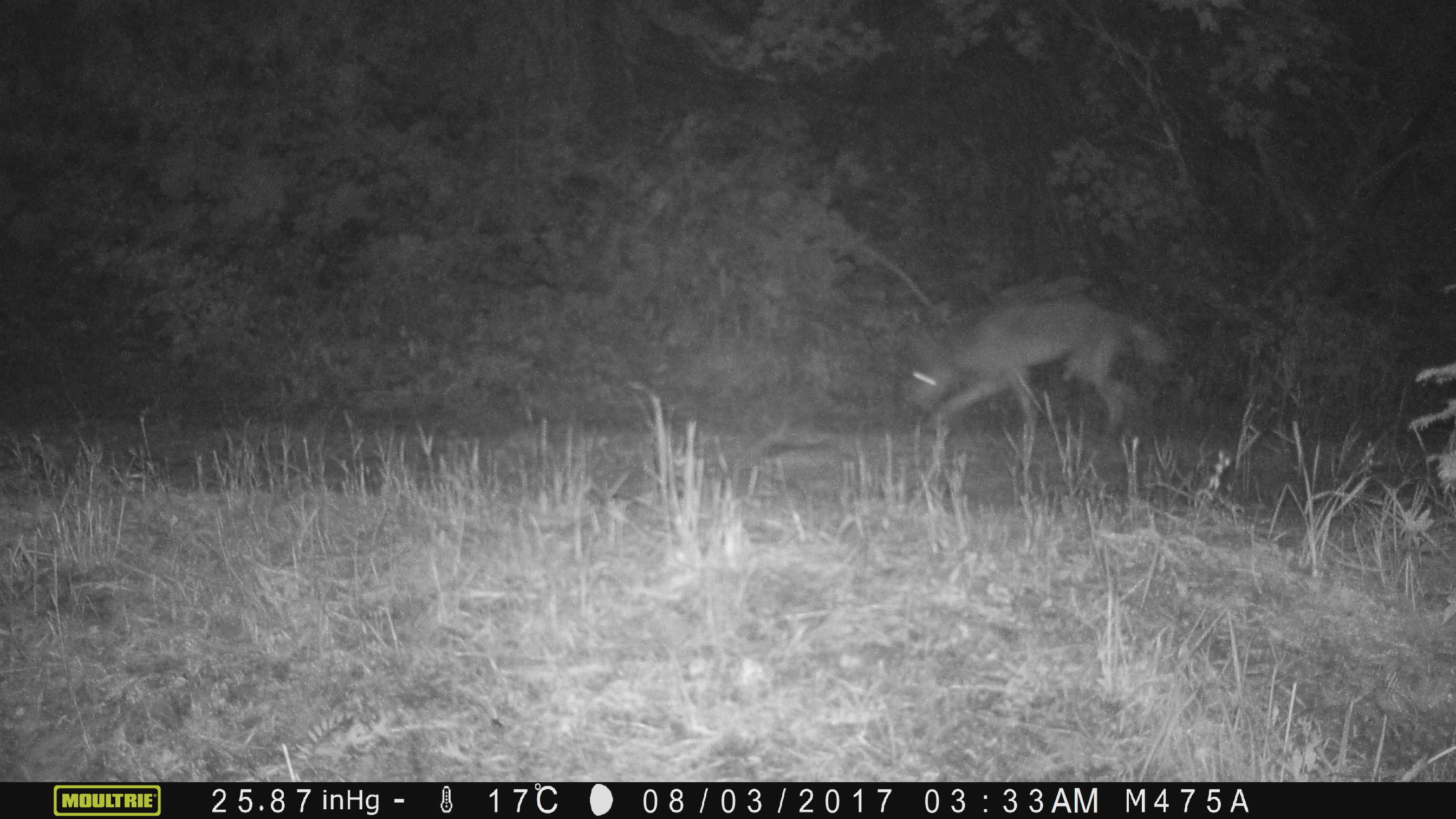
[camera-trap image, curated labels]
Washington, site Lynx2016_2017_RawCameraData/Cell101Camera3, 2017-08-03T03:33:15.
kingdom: Animalia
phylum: Chordata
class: Mammalia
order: Carnivora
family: Canidae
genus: Canis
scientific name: Canis latrans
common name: coyote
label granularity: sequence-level